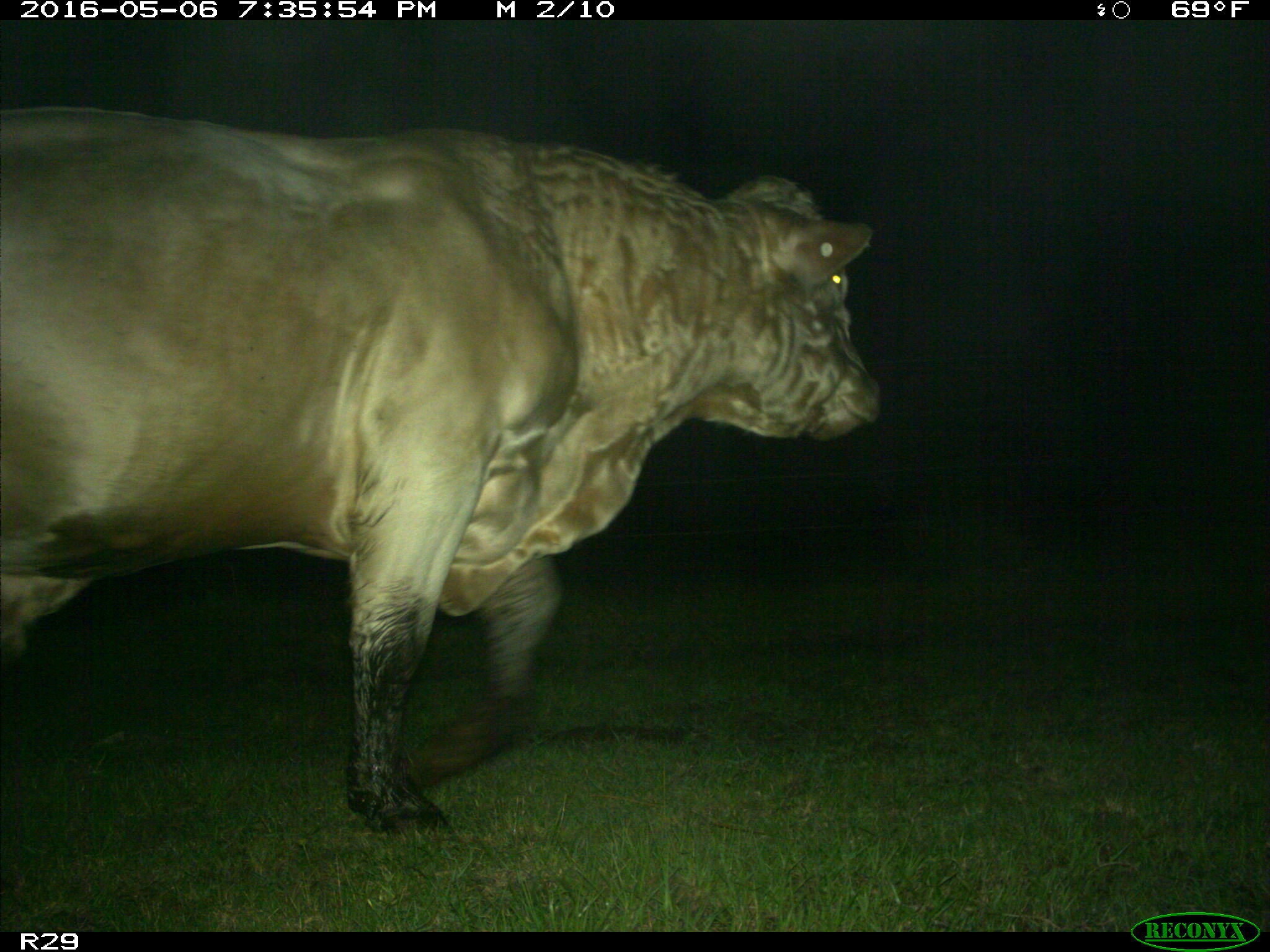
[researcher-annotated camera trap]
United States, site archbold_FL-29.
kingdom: Animalia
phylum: Chordata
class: Mammalia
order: Artiodactyla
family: Bovidae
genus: Bos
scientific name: Bos taurus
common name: domestic cow